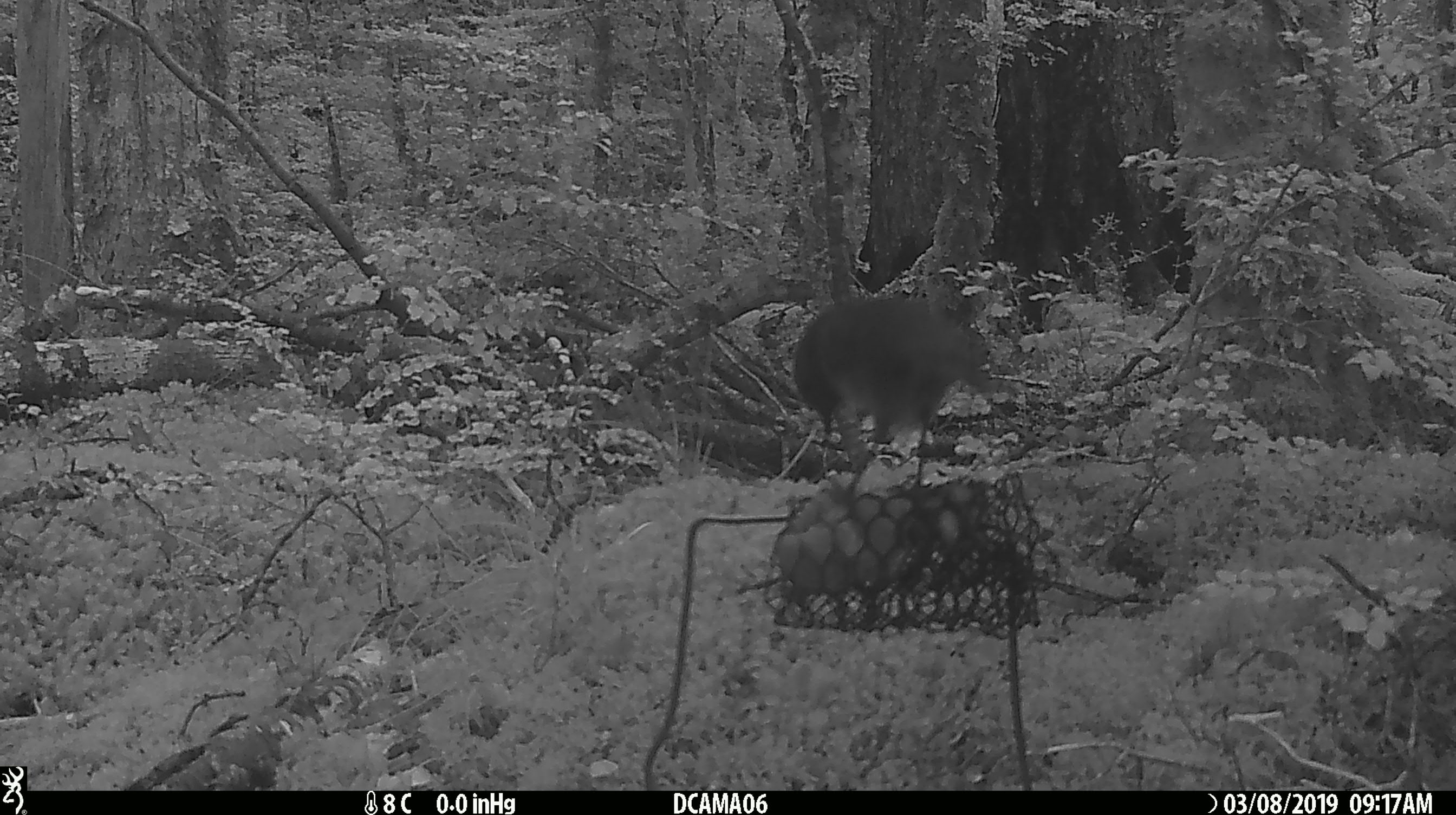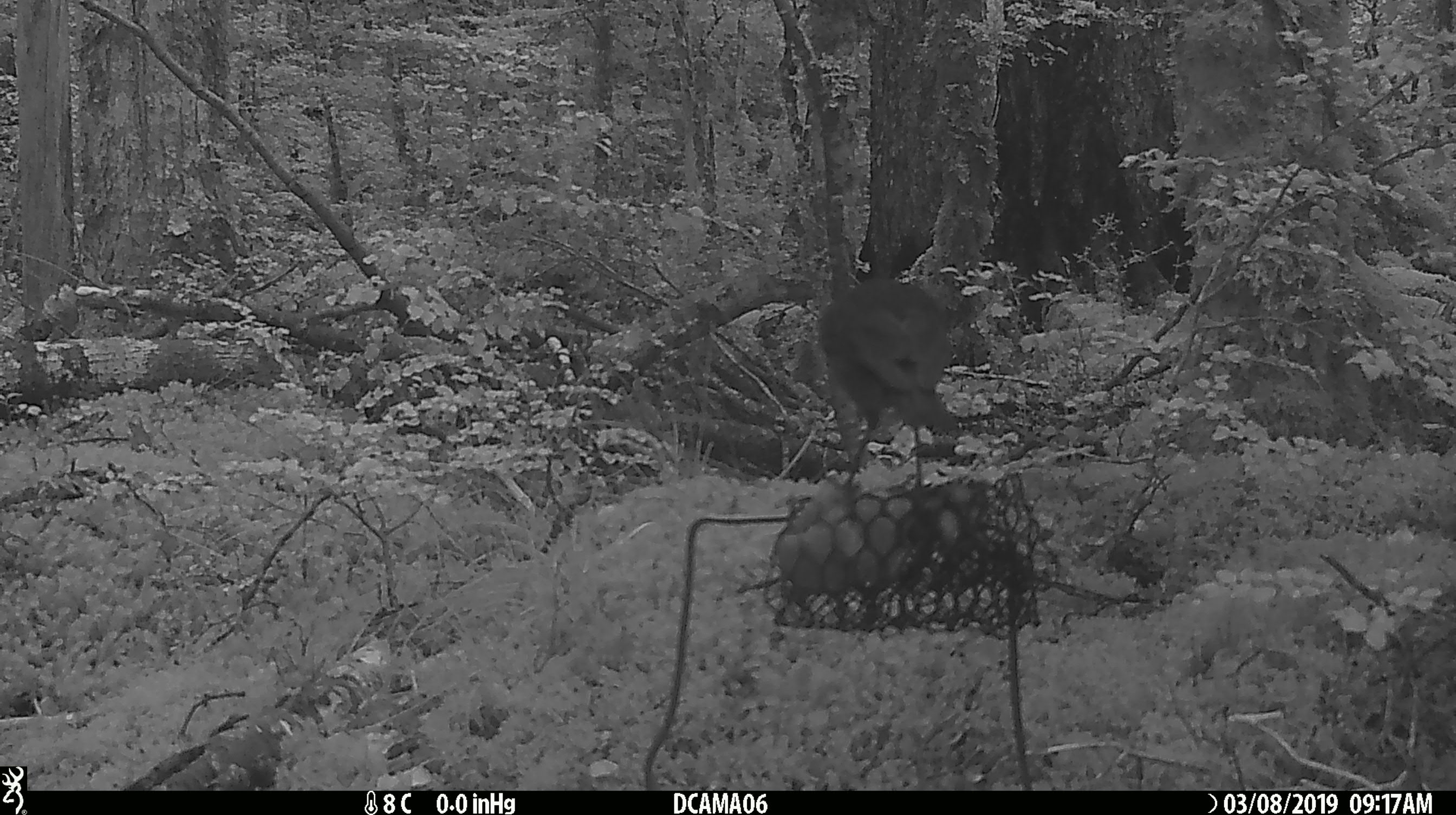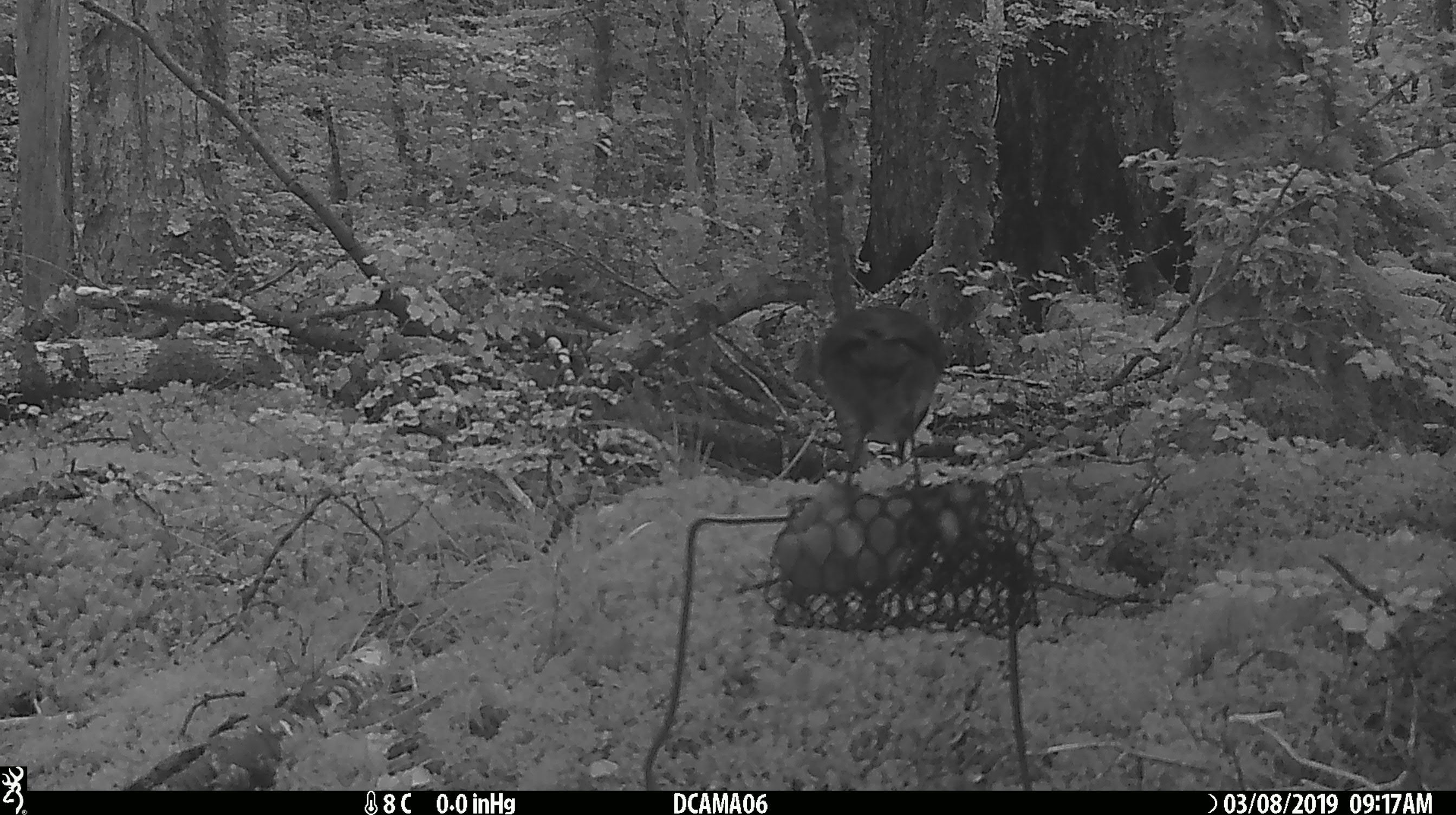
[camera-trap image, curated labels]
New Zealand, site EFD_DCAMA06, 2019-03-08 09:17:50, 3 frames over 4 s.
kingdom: Animalia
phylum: Chordata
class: Aves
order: Passeriformes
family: Petroicidae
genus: Petroica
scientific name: Petroica australis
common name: new zealand robin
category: robin